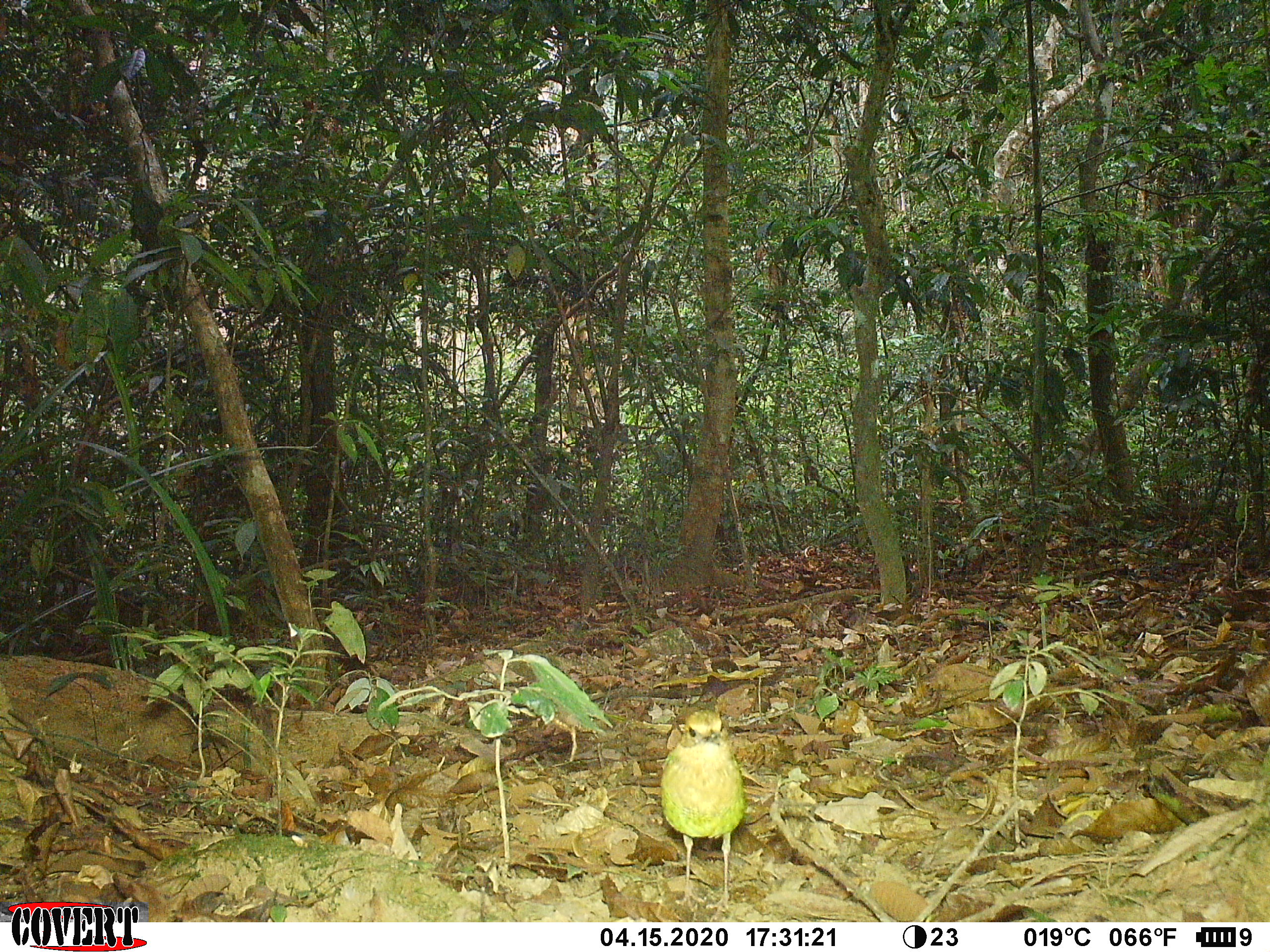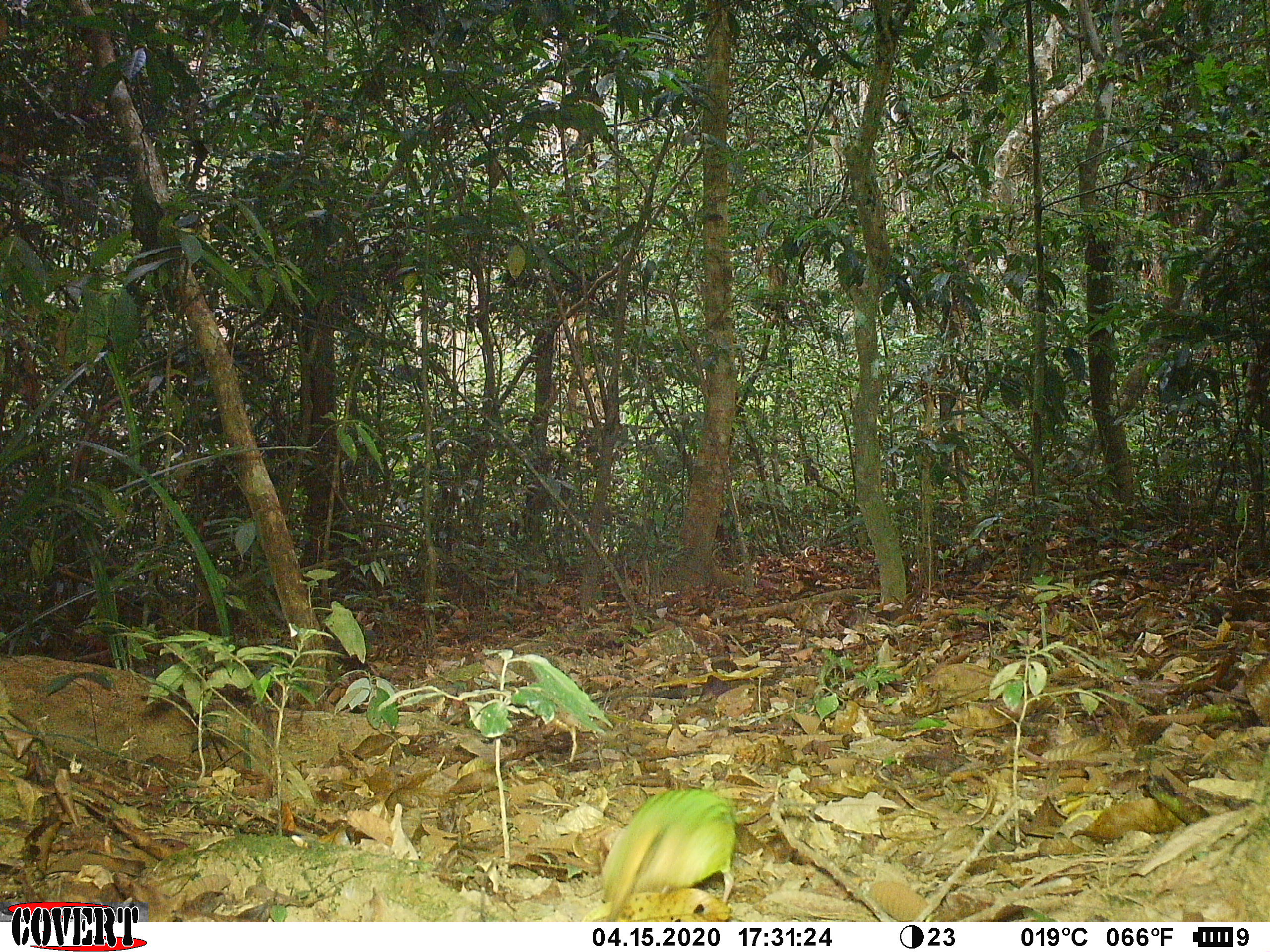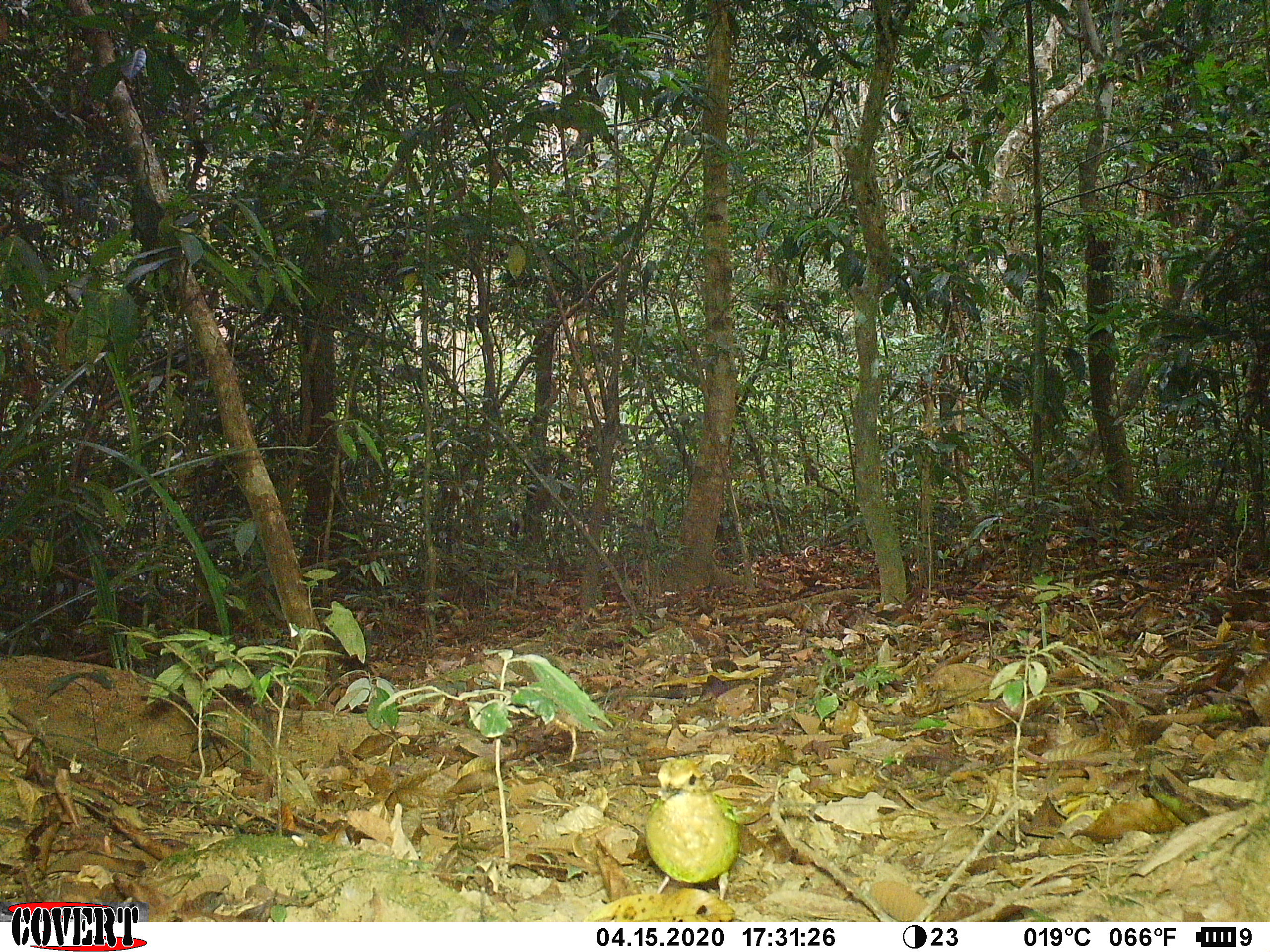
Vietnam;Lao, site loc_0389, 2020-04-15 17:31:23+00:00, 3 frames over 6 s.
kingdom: Animalia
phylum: Chordata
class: Aves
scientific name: Aves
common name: bird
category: unidentified bird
Unidentified bird (bird) (Aves). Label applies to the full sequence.